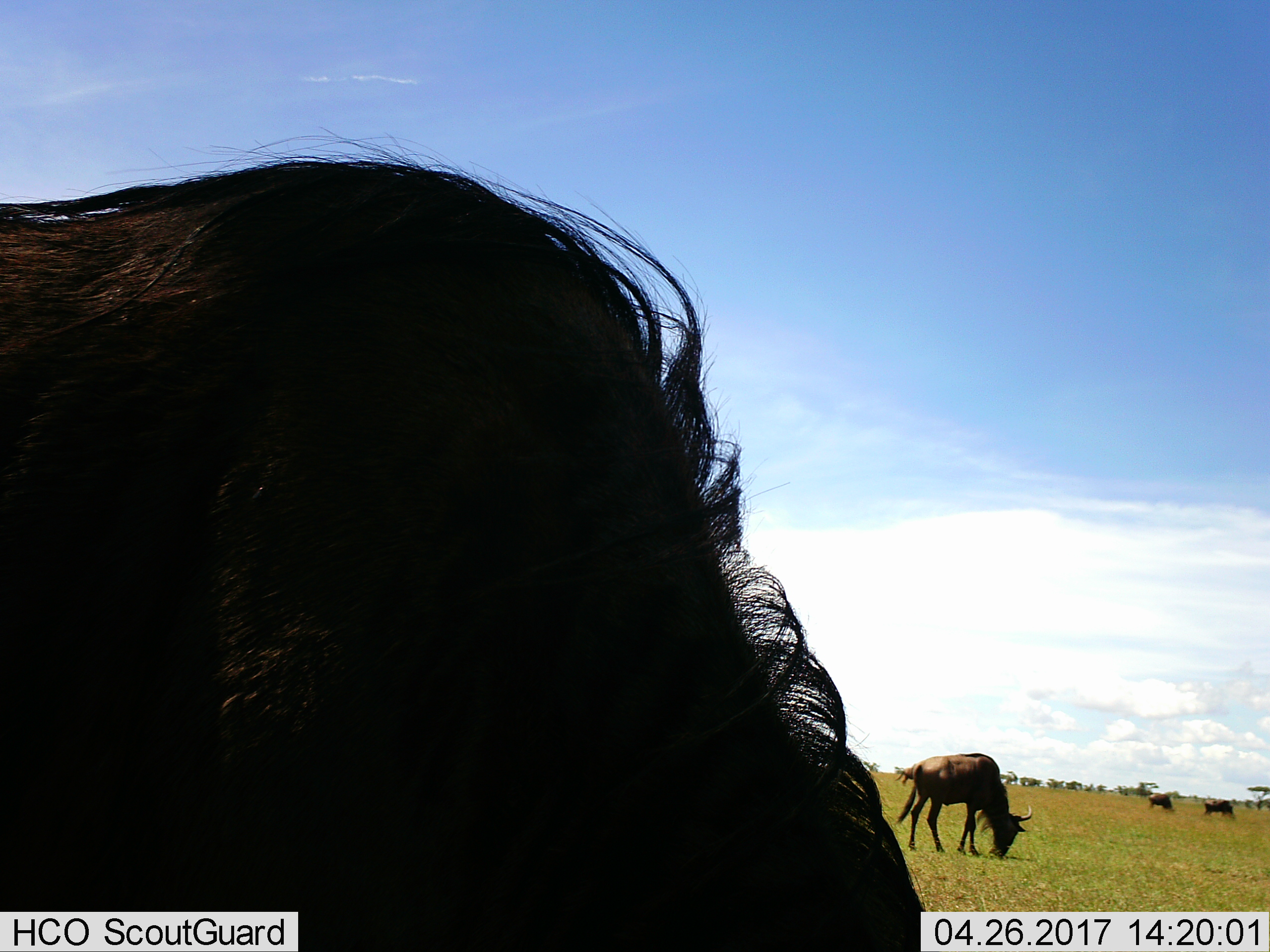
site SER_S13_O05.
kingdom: Animalia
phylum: Chordata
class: Mammalia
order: Artiodactyla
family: Bovidae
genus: Connochaetes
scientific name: Connochaetes taurinus taurinus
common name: blue wildebeest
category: wildebeestblue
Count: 4.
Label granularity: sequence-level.